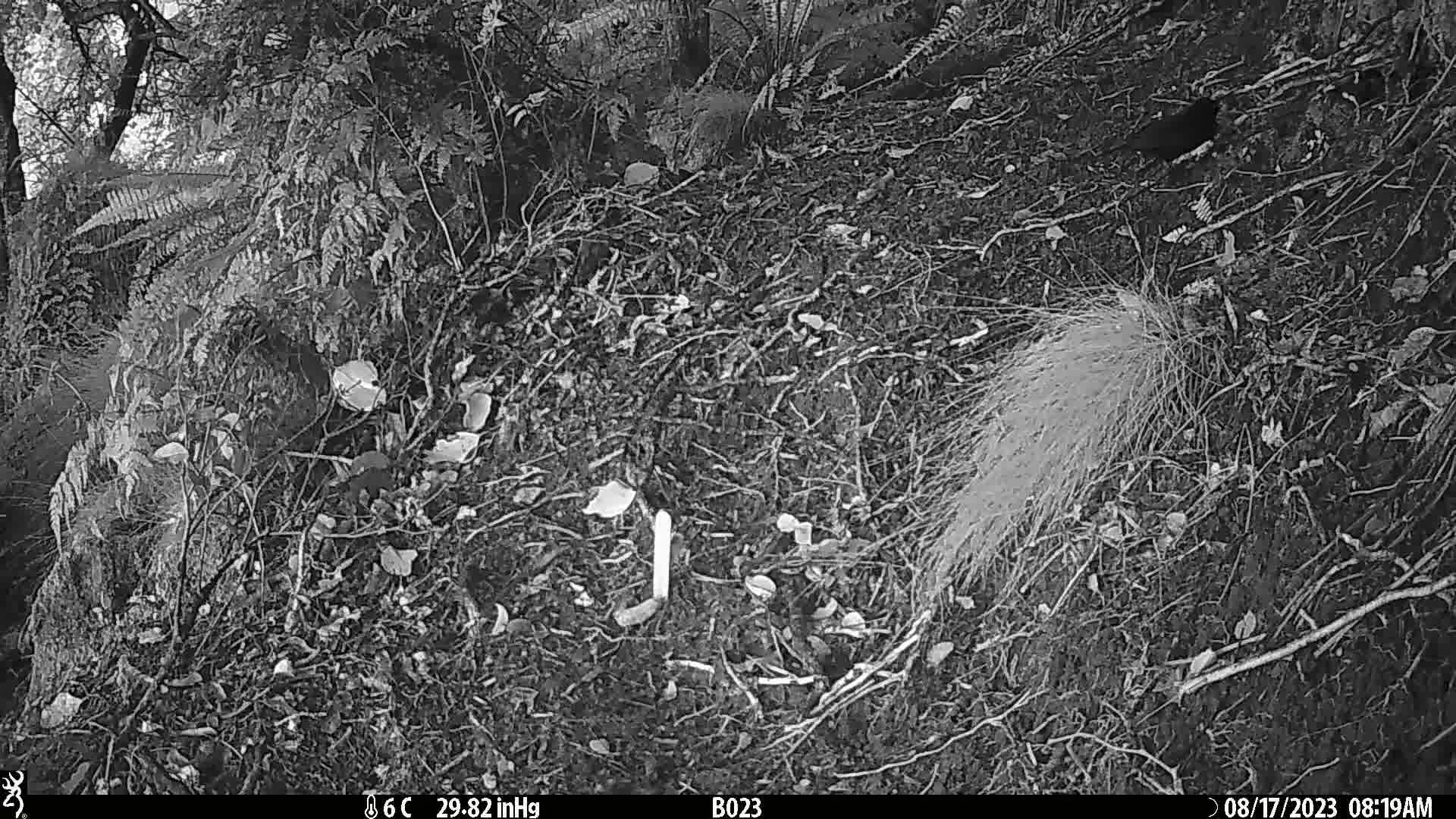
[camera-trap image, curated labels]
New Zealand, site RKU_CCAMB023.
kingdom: Animalia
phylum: Chordata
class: Aves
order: Passeriformes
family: Turdidae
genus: Turdus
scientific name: Turdus merula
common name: eurasian blackbird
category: blackbird